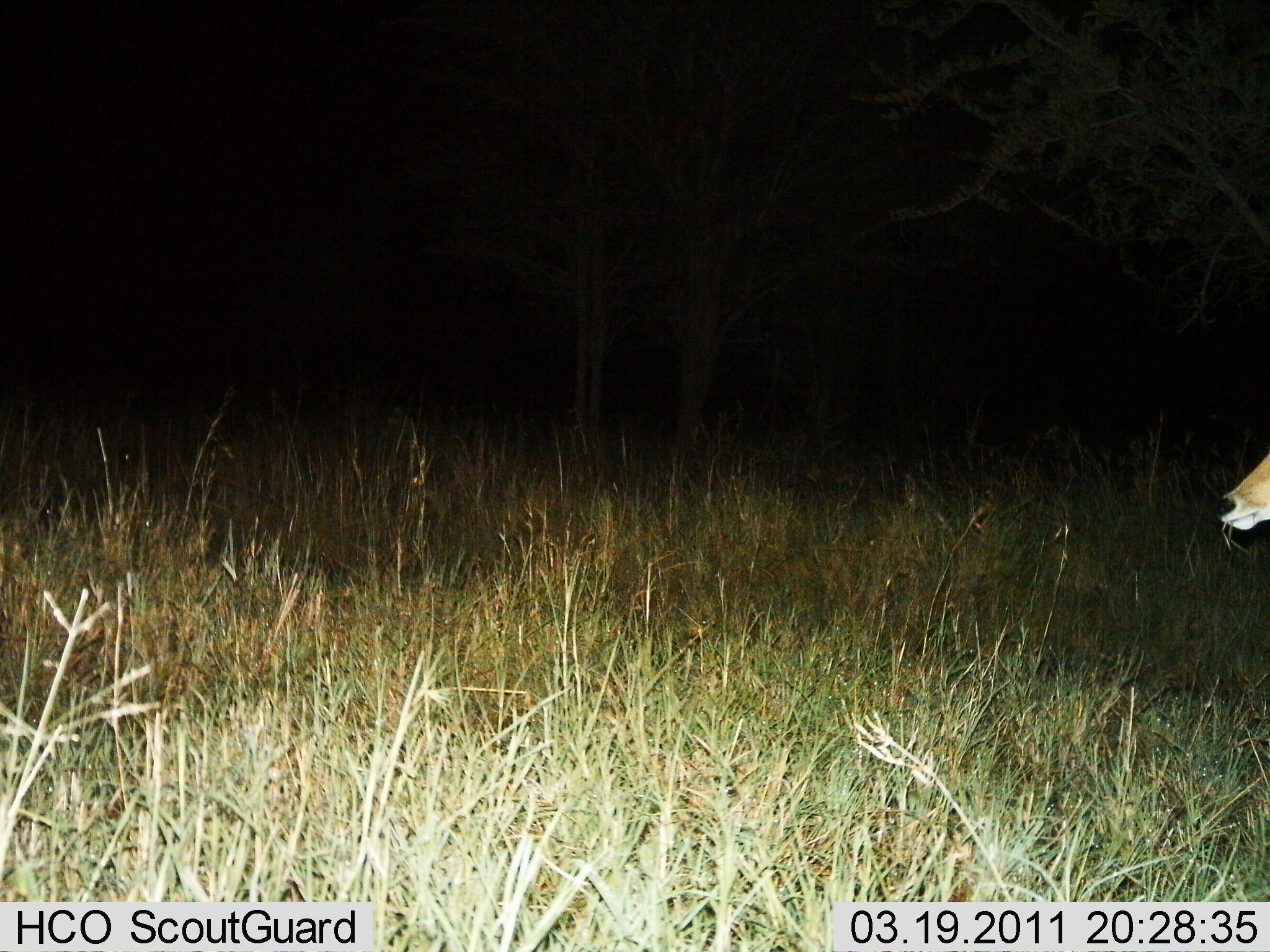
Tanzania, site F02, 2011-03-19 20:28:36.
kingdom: Animalia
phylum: Chordata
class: Mammalia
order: Artiodactyla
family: Bovidae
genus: Redunca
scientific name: Redunca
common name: reedbuck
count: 1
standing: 50%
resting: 0%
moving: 38%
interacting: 0%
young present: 0%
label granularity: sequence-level